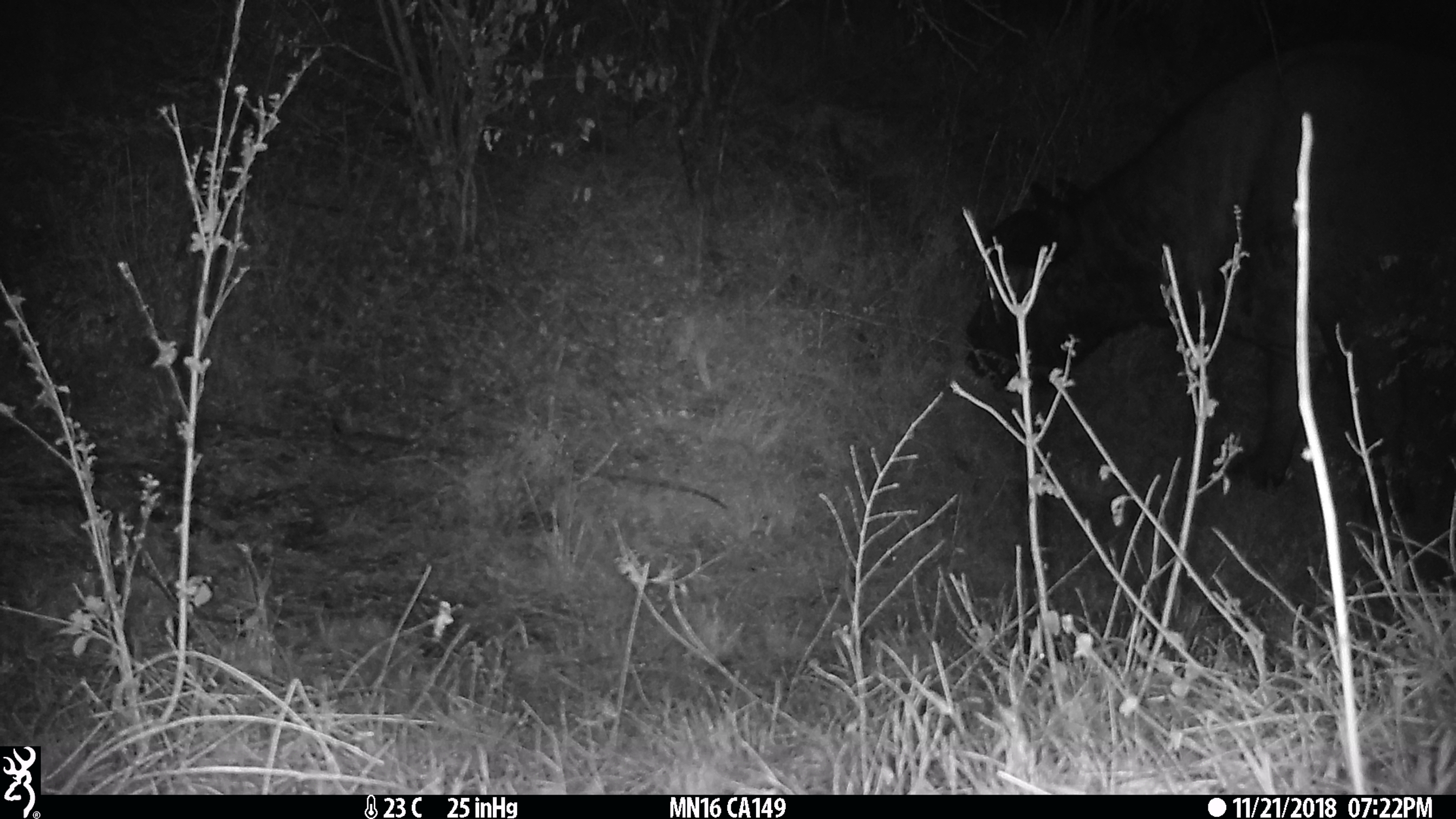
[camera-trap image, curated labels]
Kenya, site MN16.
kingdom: Animalia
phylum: Chordata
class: Mammalia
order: Artiodactyla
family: Bovidae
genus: Syncerus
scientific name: Syncerus caffer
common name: buffalo